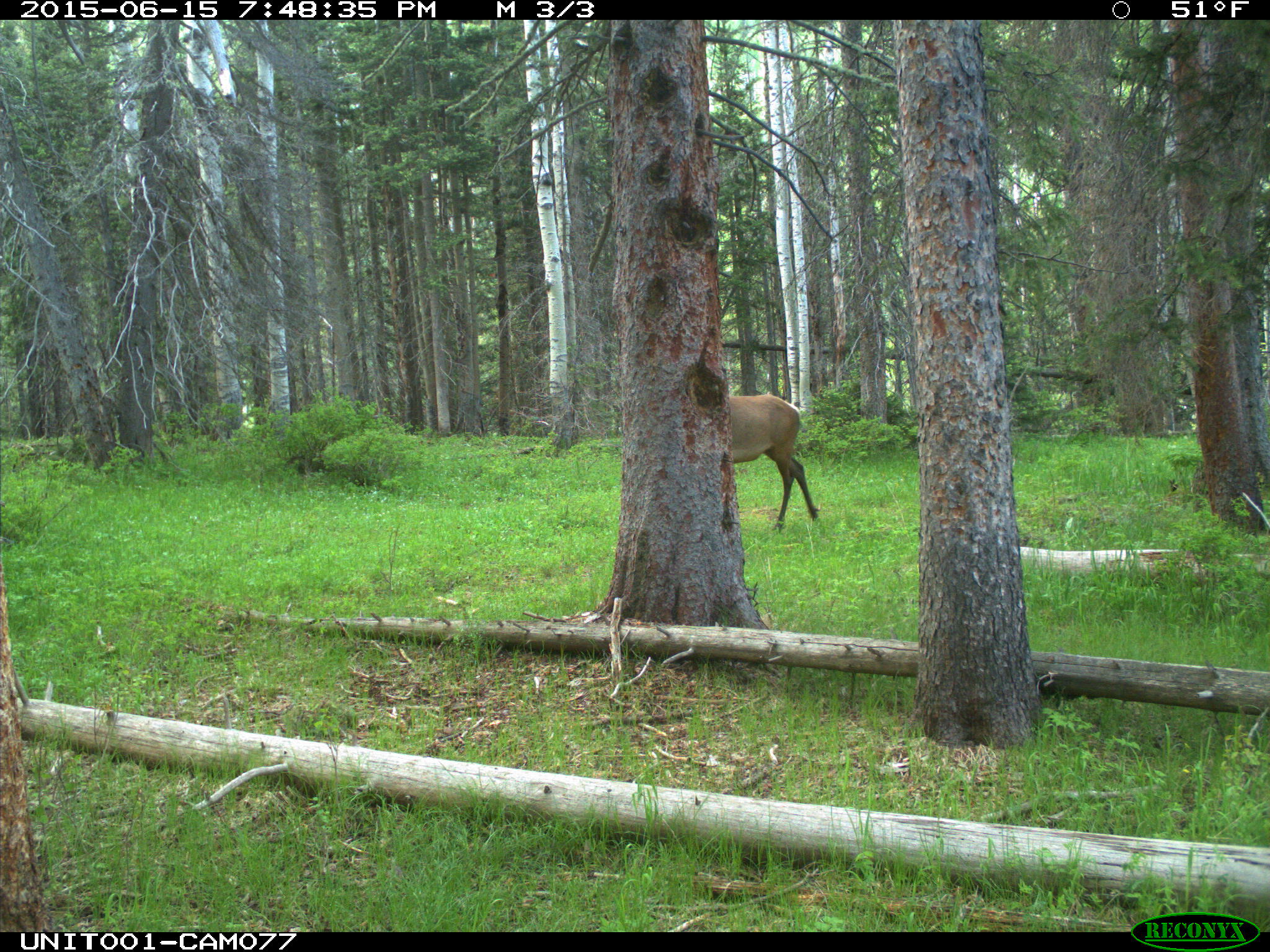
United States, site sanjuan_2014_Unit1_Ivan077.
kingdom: Animalia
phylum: Chordata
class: Mammalia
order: Artiodactyla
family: Cervidae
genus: Cervus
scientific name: Cervus elaphus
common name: red deer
Cervus elaphus (red deer).